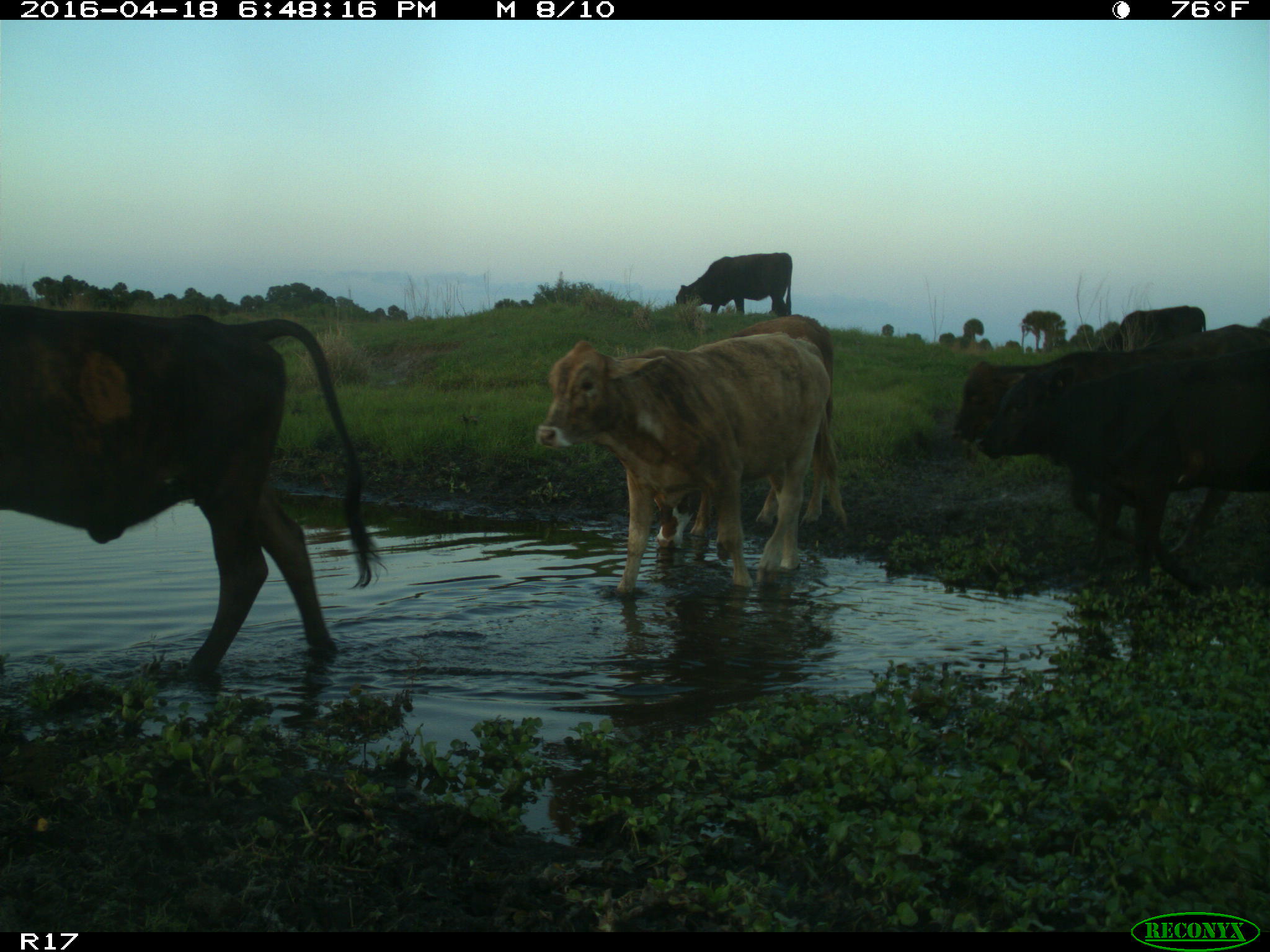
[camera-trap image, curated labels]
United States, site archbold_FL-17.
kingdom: Animalia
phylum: Chordata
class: Mammalia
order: Artiodactyla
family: Bovidae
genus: Bos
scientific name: Bos taurus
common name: domestic cow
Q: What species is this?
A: Bos taurus (domestic cow).